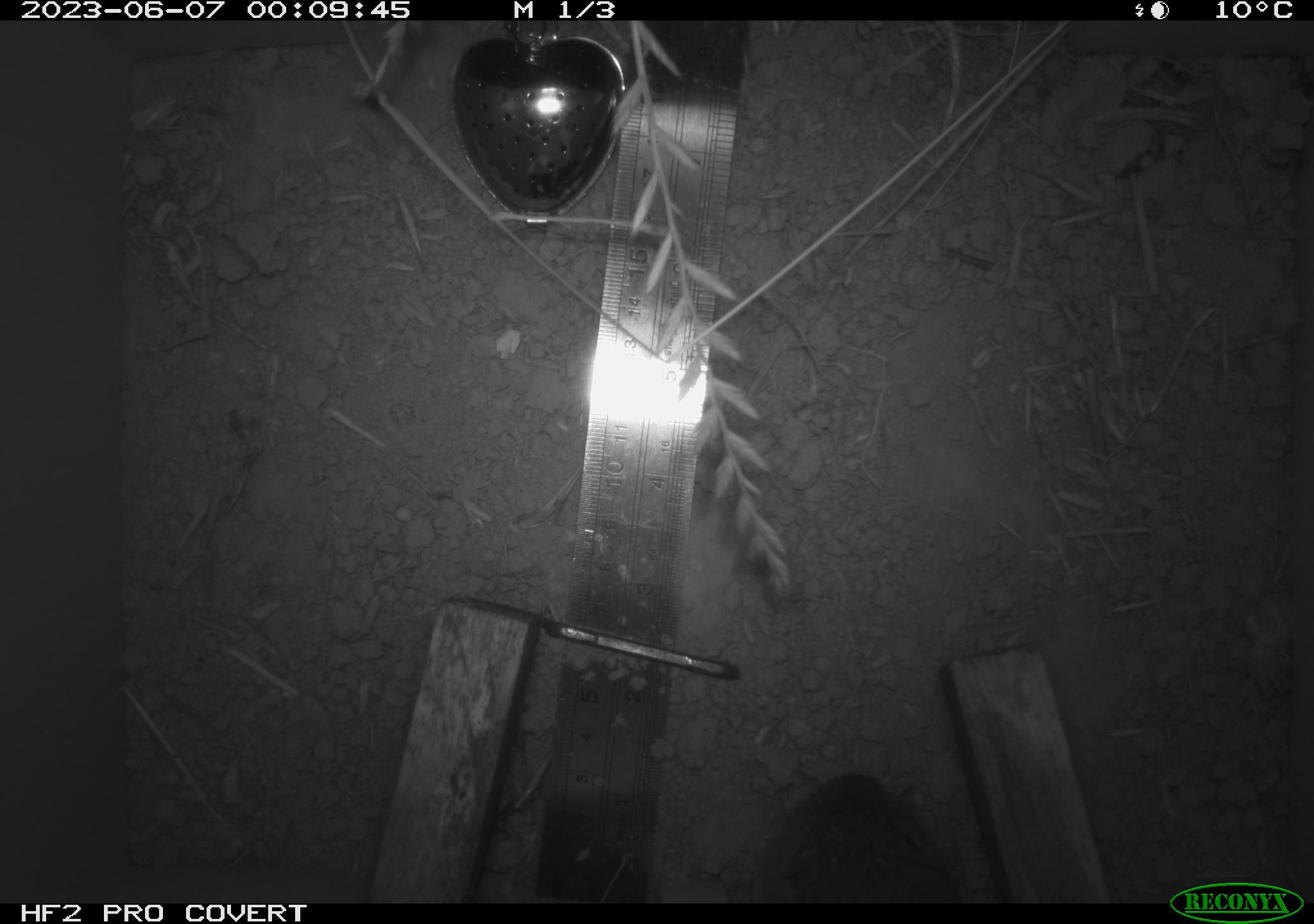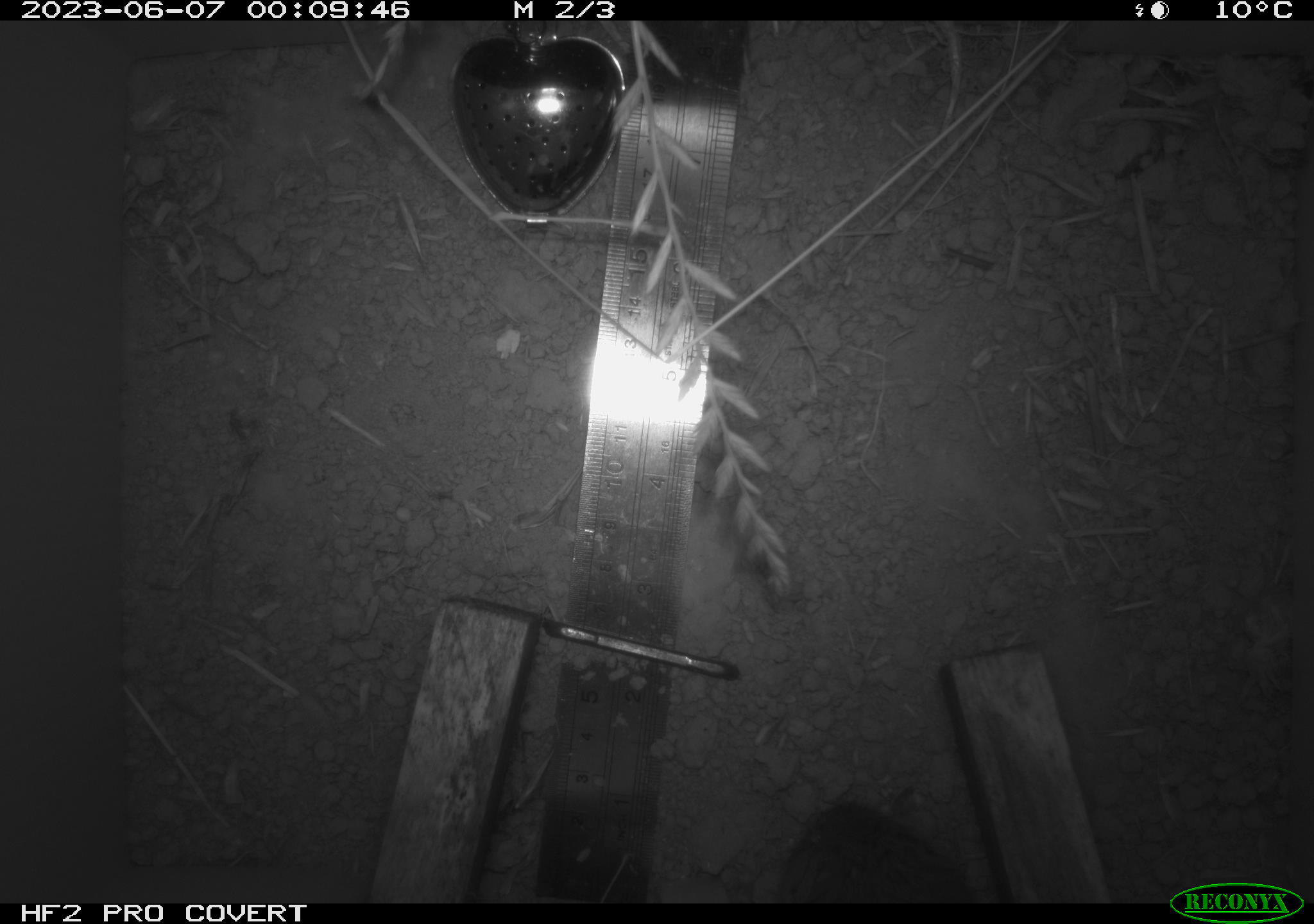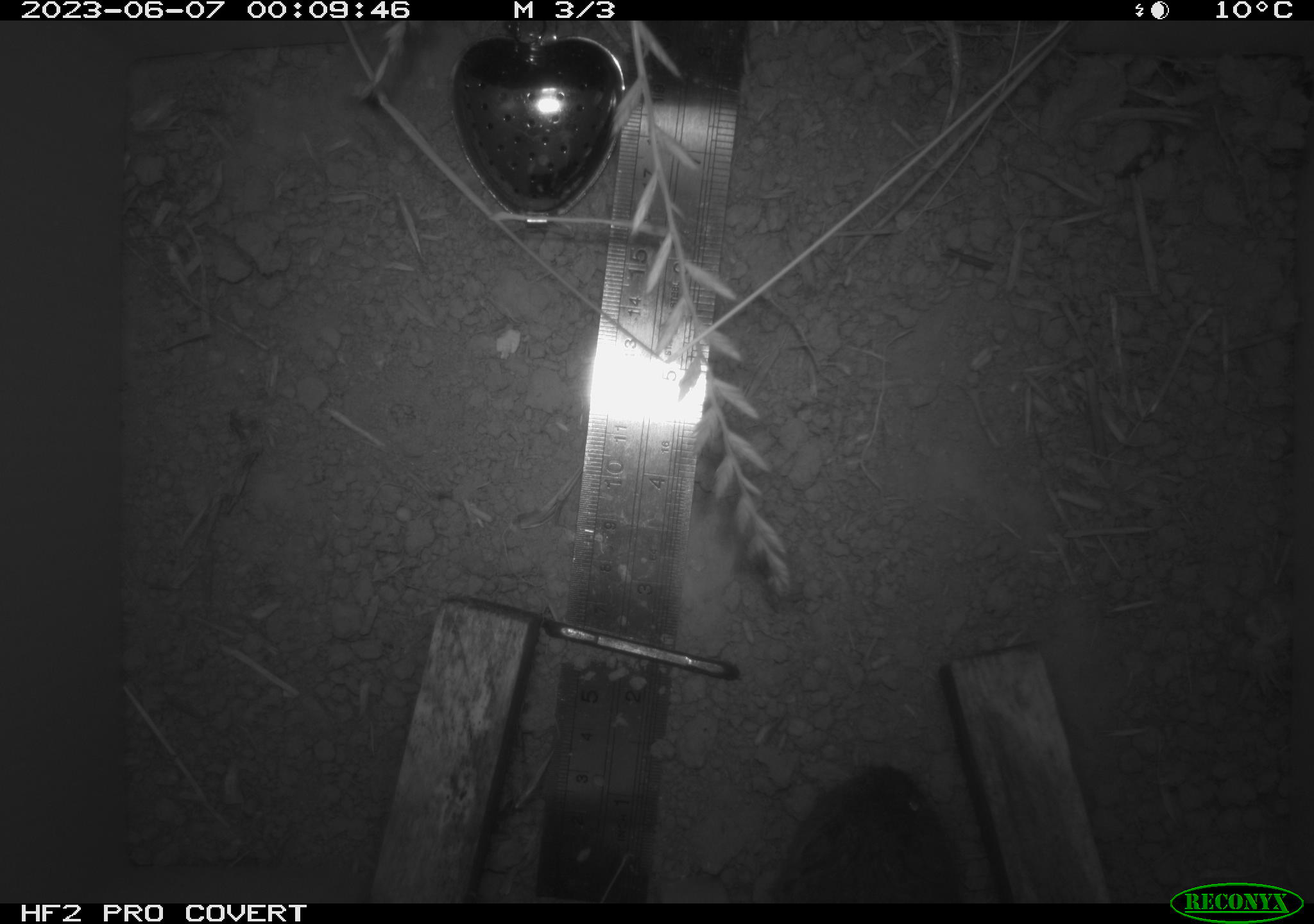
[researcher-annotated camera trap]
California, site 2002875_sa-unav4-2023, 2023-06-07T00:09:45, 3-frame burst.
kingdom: Animalia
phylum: Chordata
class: Mammalia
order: Rodentia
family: Cricetidae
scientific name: Arvicolinae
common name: voles, lemmings, and muskrats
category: arvicolinae subfamily